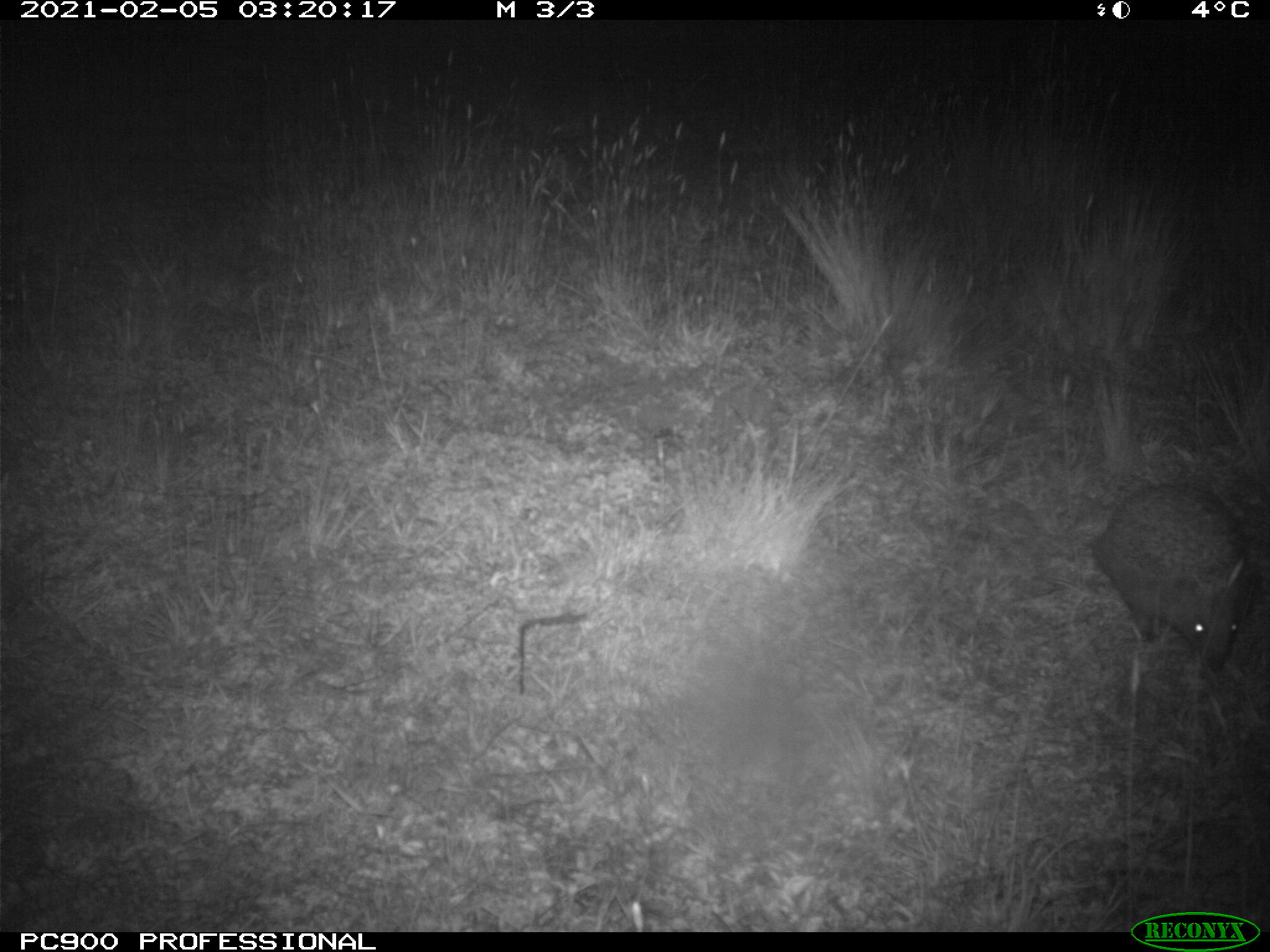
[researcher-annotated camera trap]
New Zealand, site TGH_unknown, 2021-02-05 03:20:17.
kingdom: Animalia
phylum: Chordata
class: Mammalia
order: Eulipotyphla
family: Erinaceidae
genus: Erinaceus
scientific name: Erinaceus europaeus europaeus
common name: european hedgehog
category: hedgehog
Hedgehog (european hedgehog) (Erinaceus europaeus europaeus).